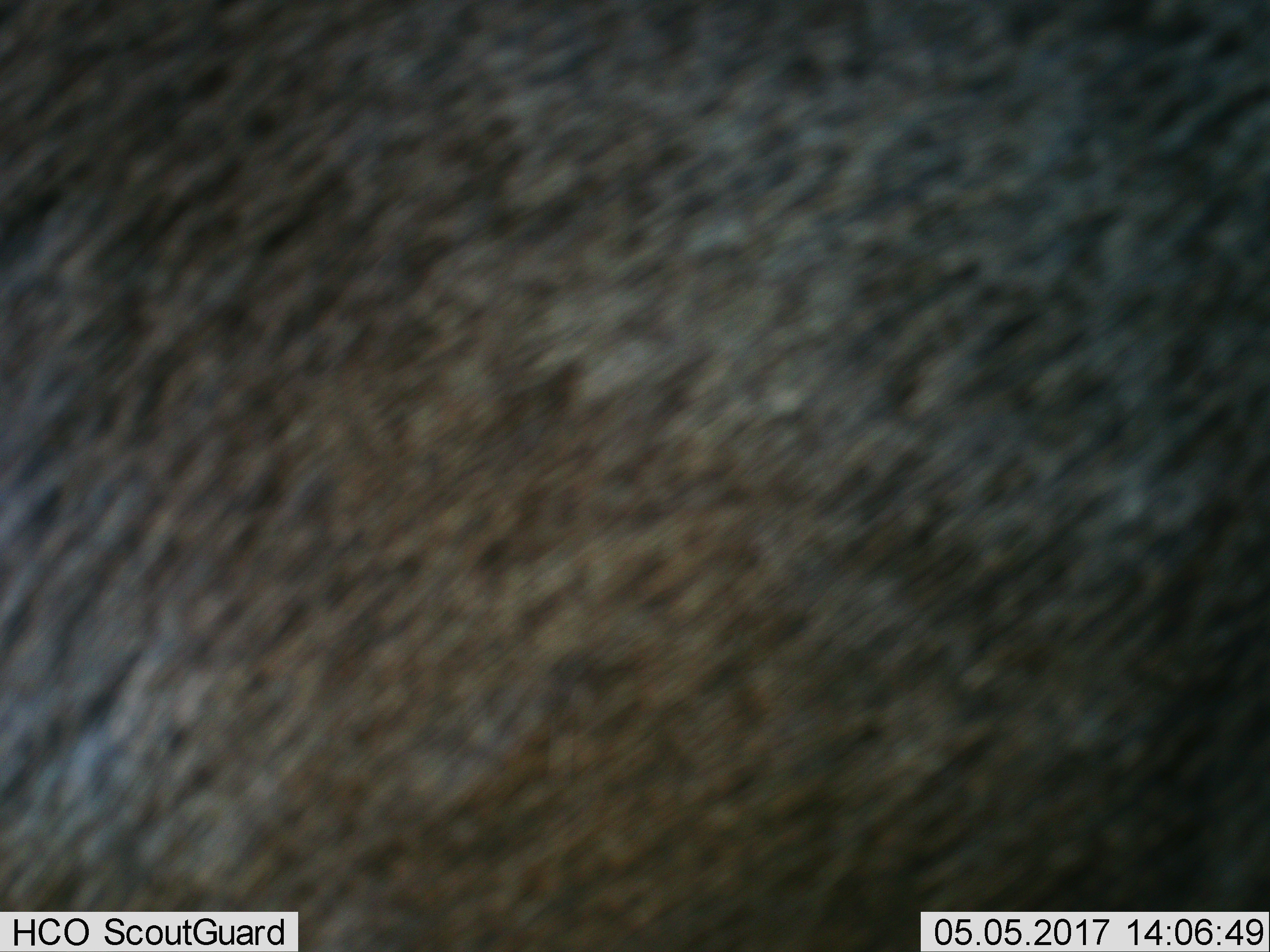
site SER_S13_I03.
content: unidentified animal